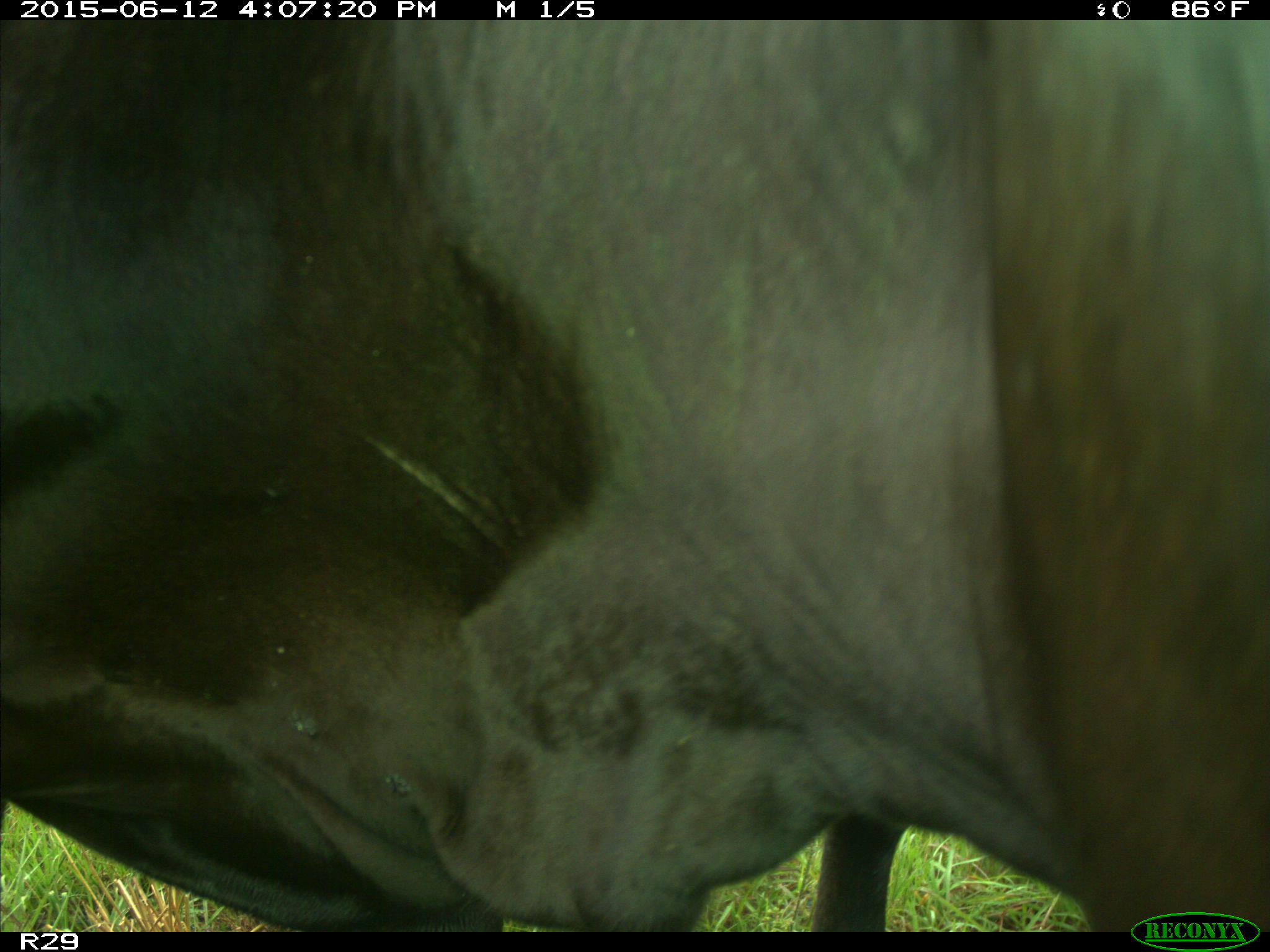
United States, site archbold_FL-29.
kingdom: Animalia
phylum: Chordata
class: Mammalia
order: Artiodactyla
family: Bovidae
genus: Bos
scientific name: Bos taurus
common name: domestic cow